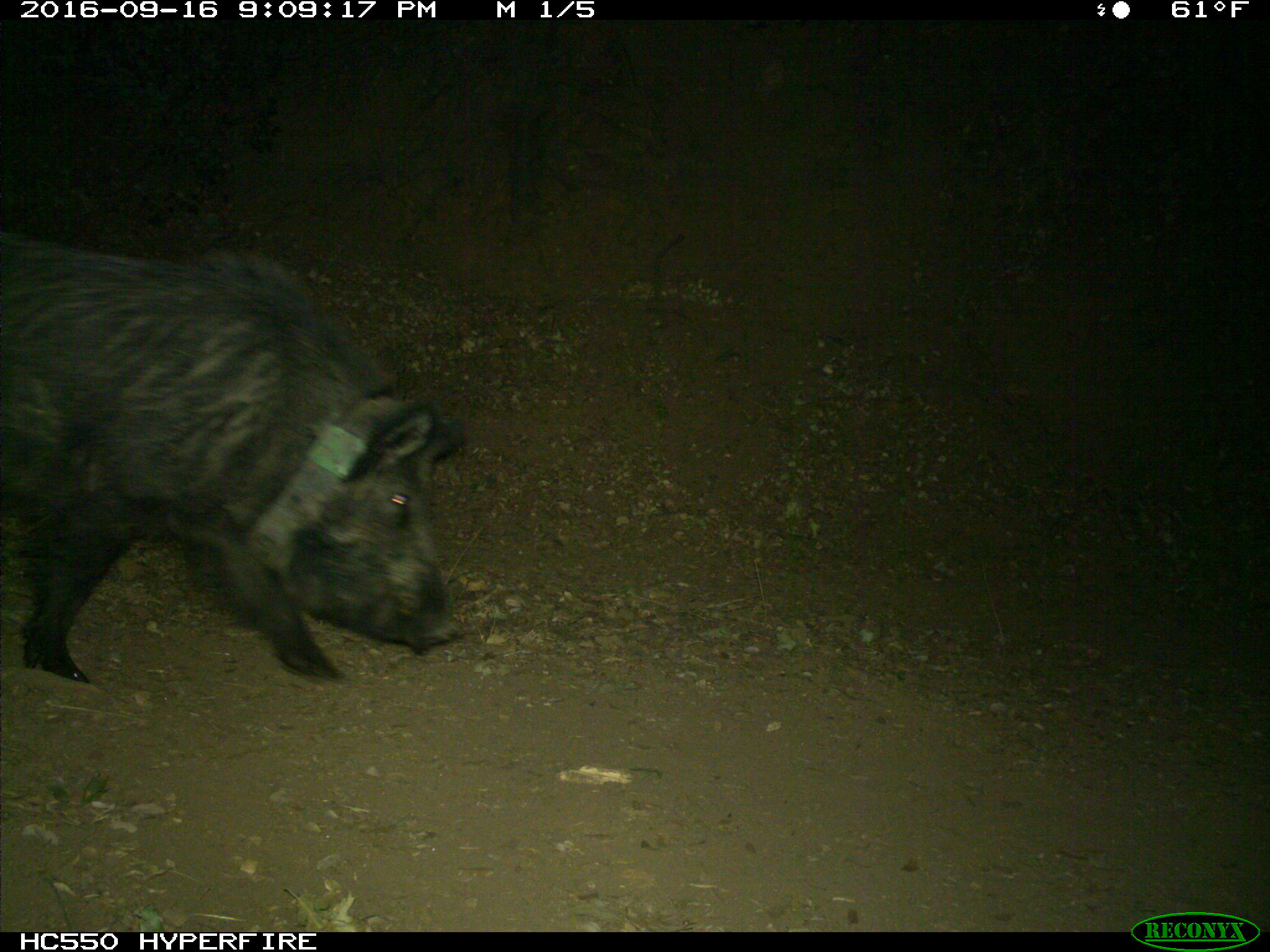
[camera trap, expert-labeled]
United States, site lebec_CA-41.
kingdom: Animalia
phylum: Chordata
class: Mammalia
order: Artiodactyla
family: Suidae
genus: Sus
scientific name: Sus scrofa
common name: wild boar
Sus scrofa (wild boar).